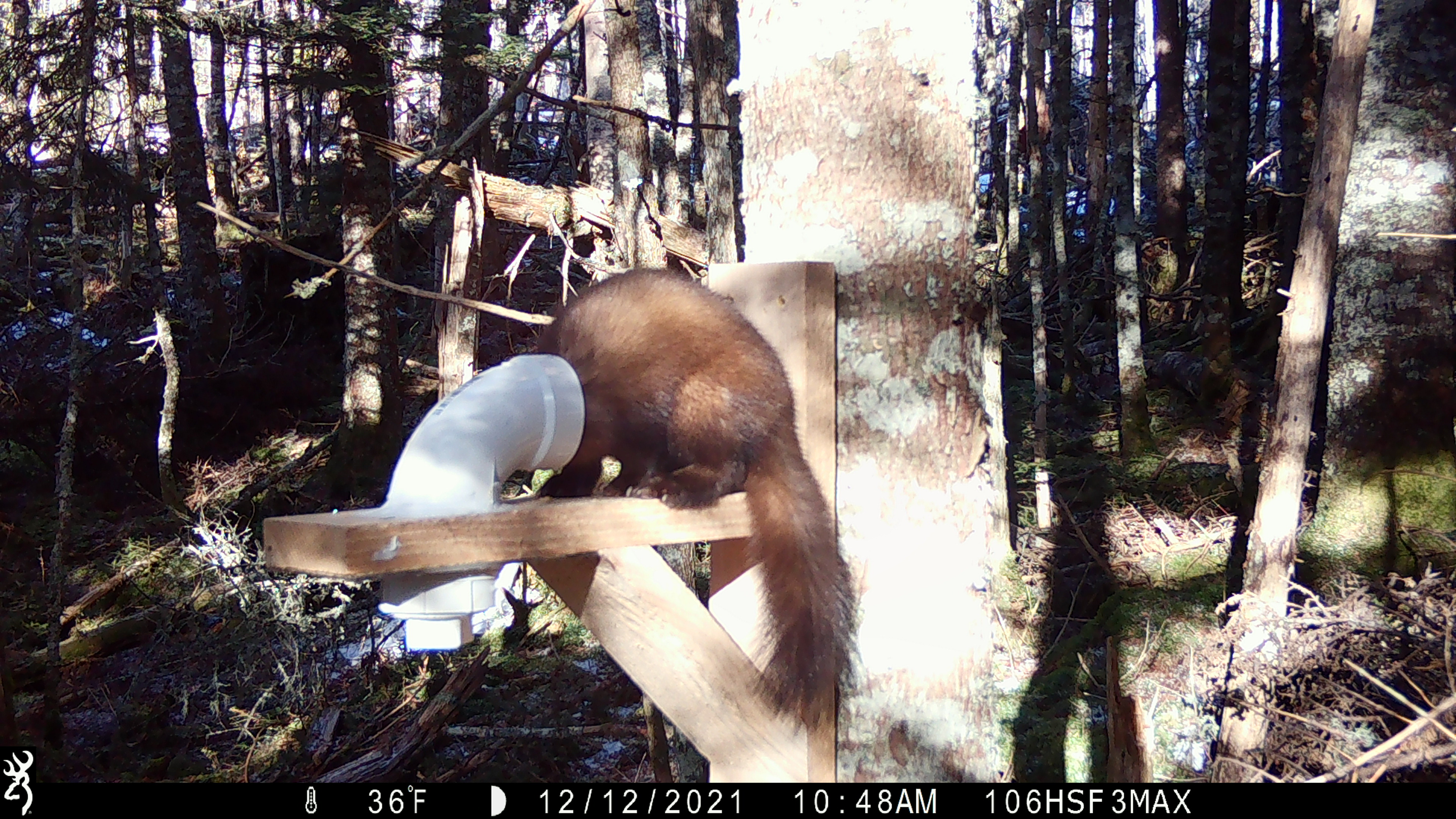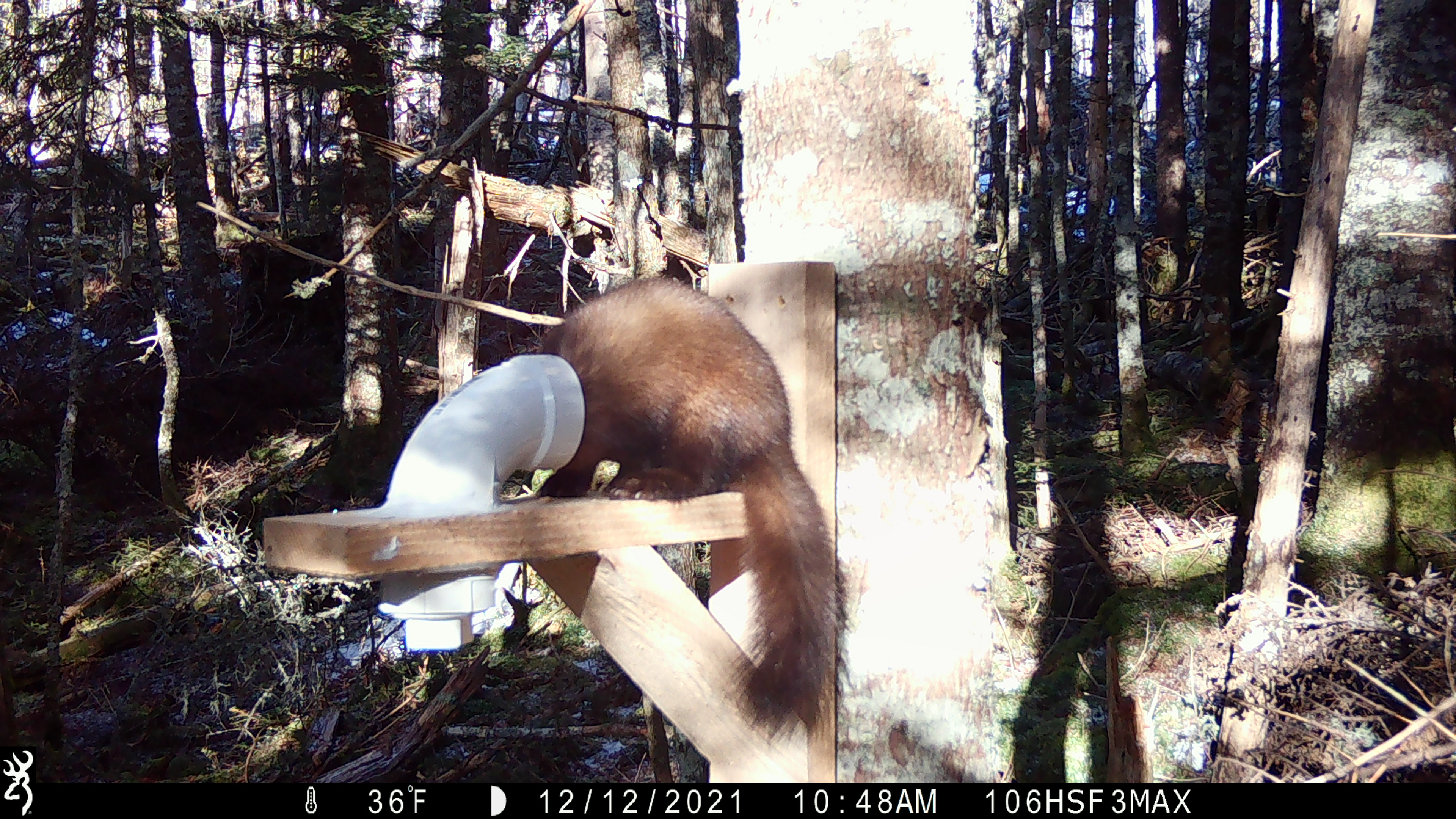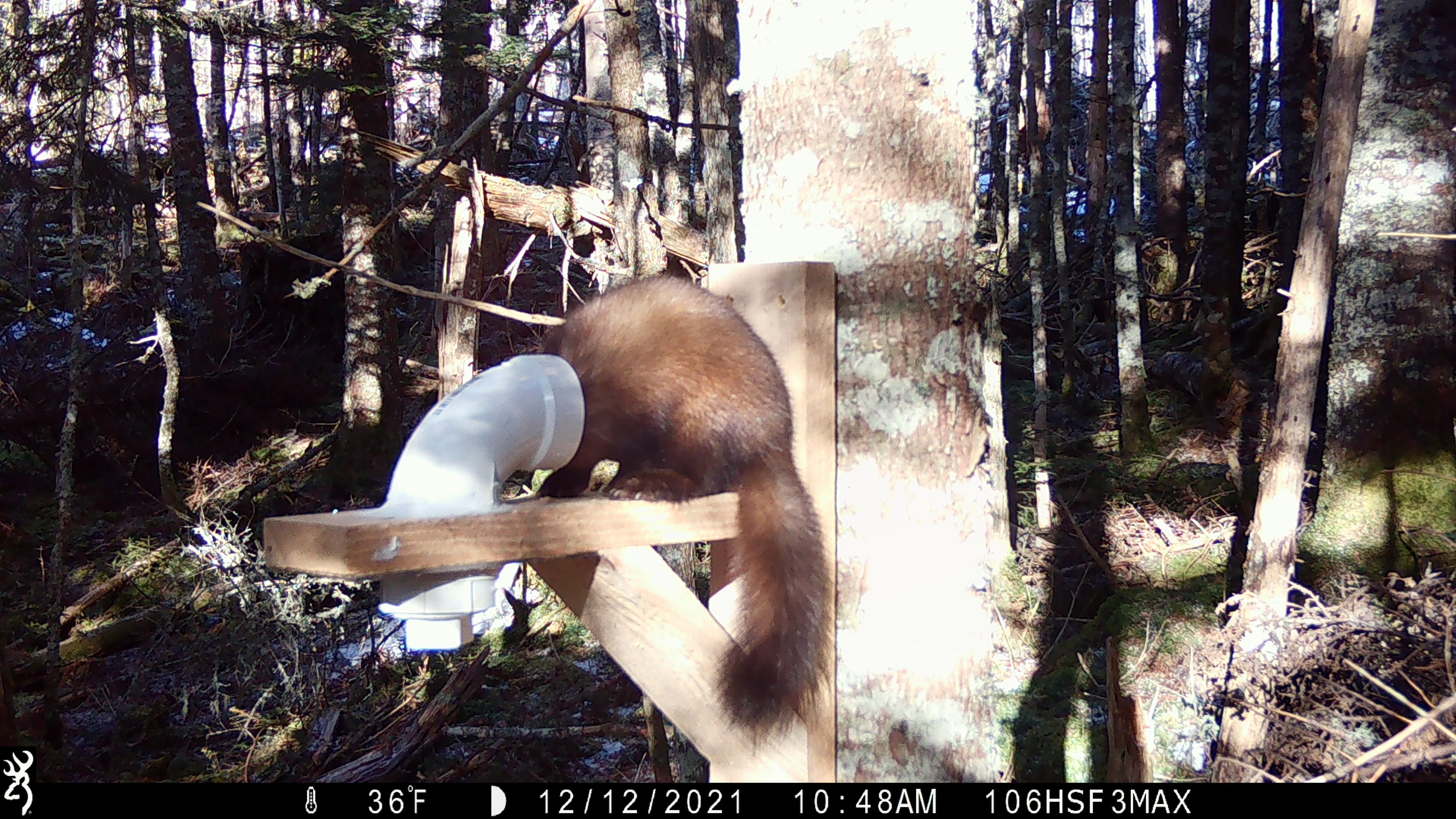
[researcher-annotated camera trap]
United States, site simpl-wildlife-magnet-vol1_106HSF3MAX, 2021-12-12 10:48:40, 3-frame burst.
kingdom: Animalia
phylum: Chordata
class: Mammalia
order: Carnivora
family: Mustelidae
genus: Martes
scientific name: Martes americana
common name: american marten